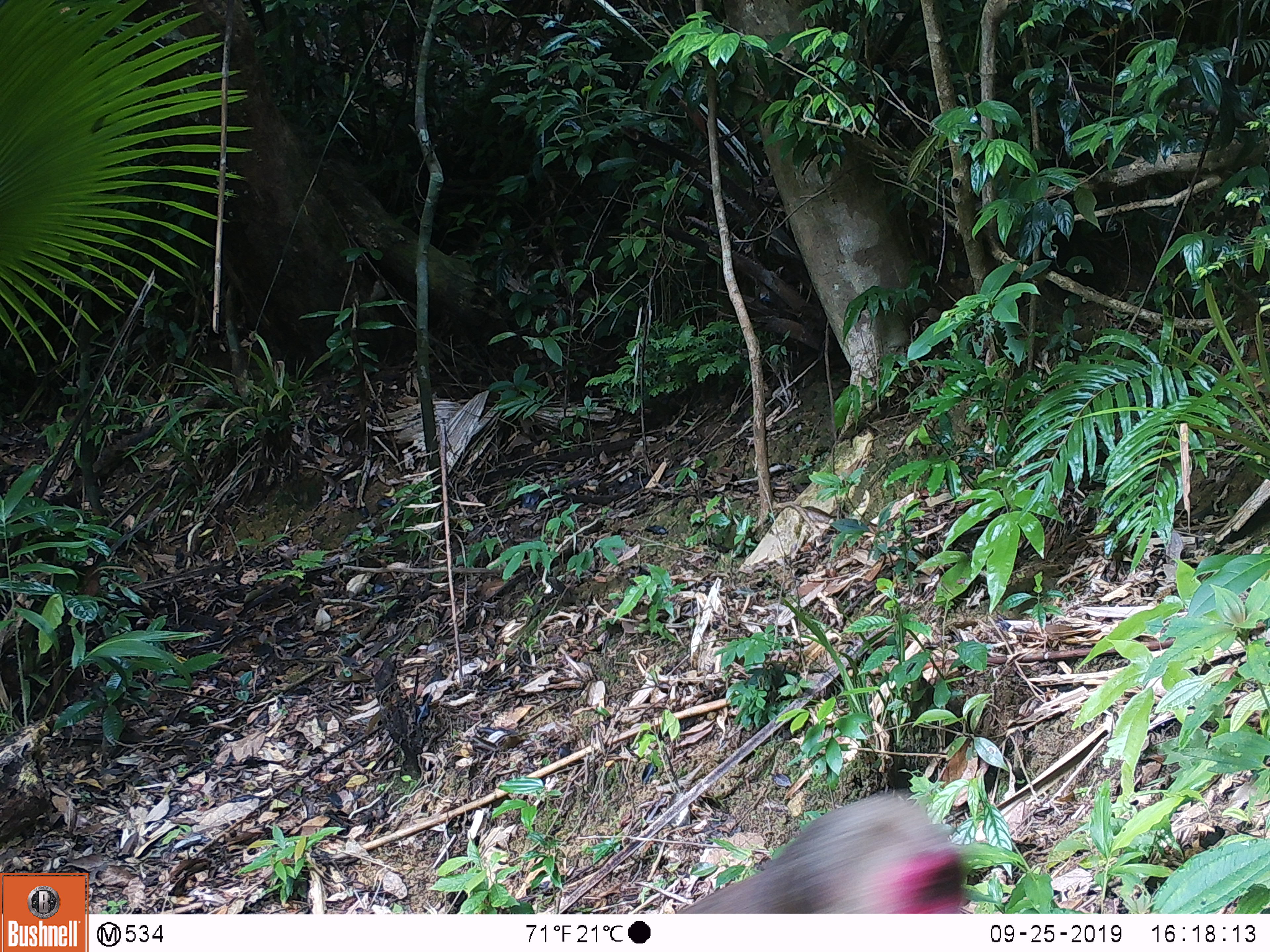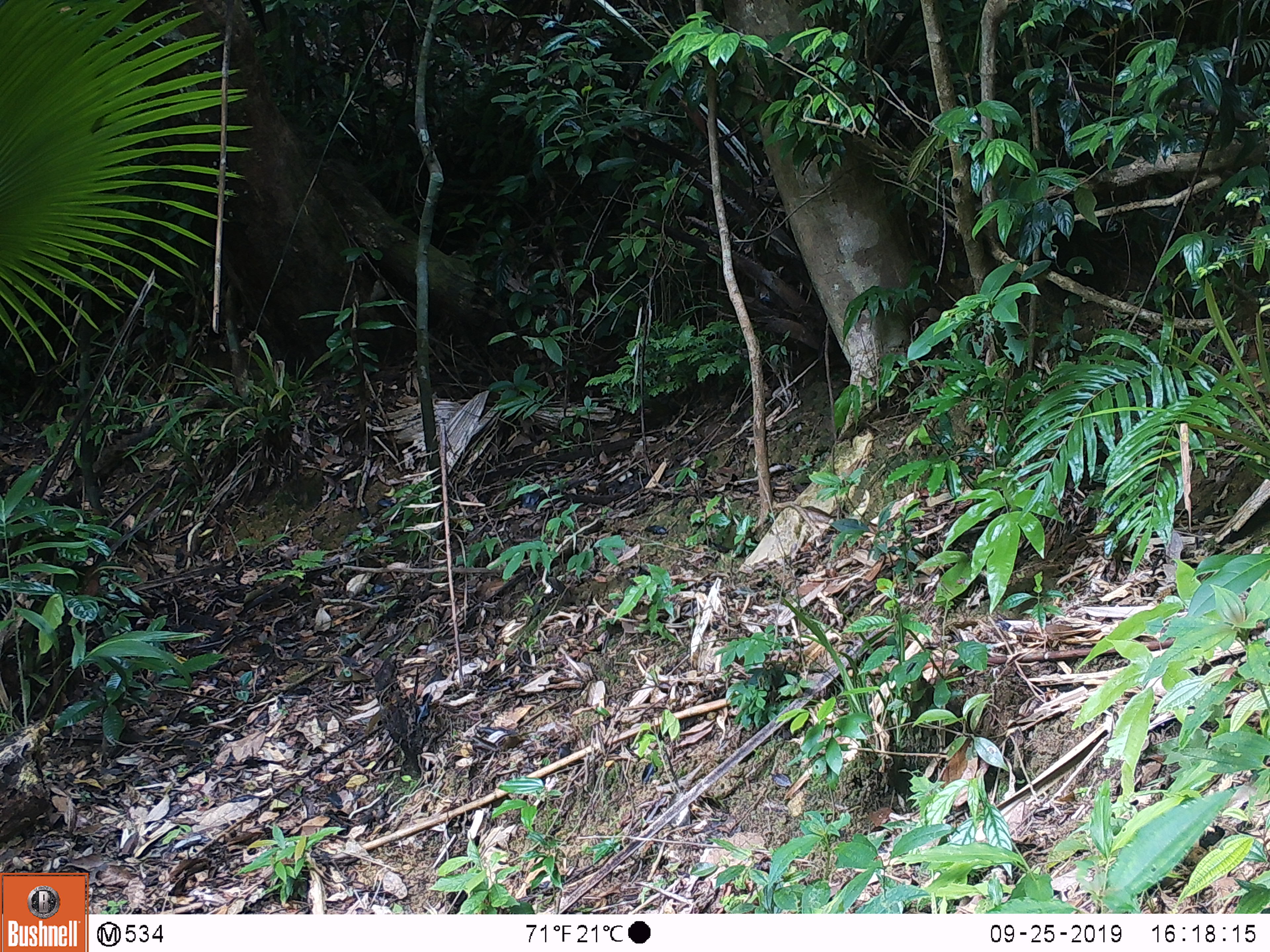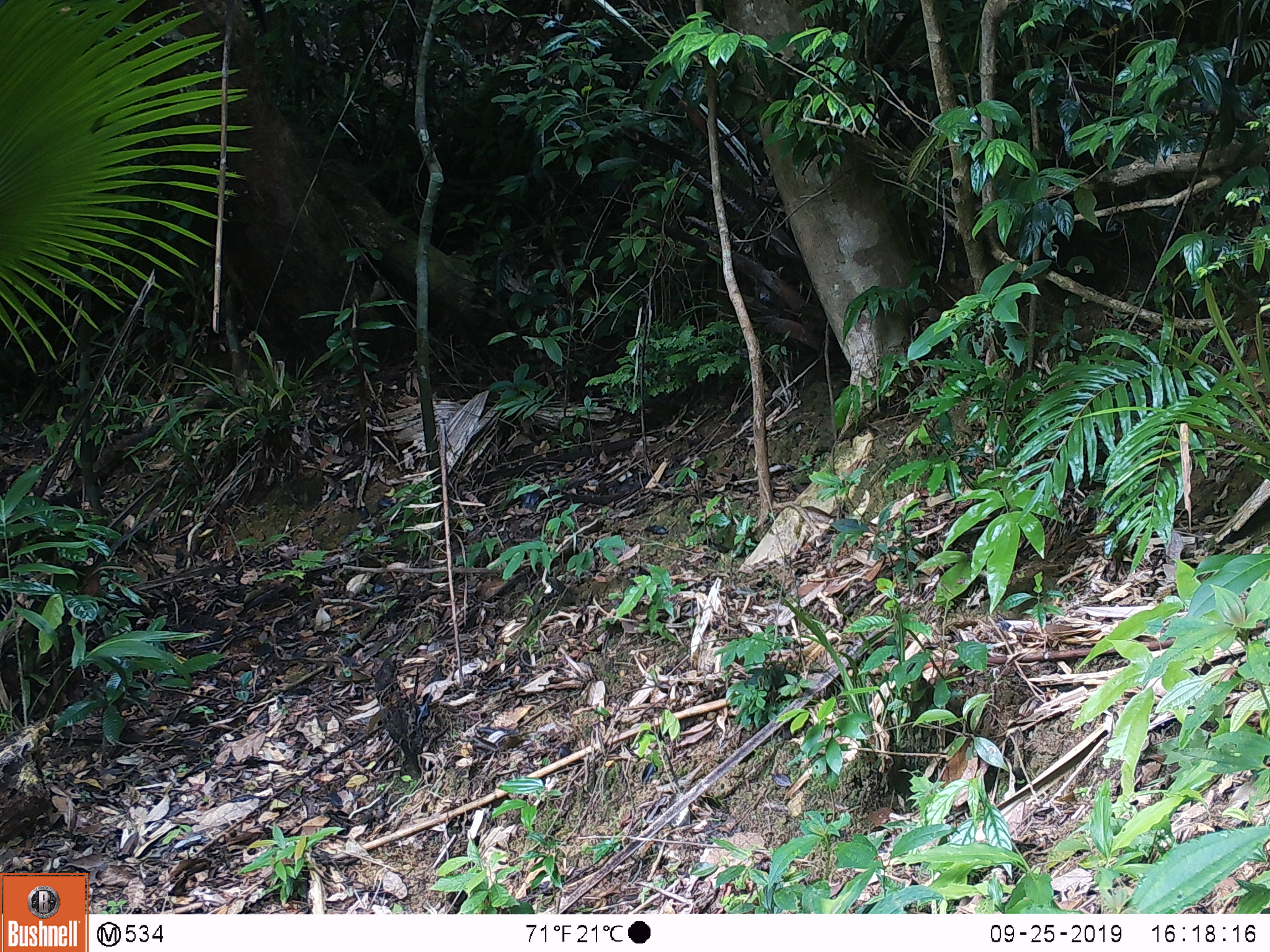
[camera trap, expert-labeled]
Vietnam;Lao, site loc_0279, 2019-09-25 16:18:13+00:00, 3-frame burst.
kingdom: Animalia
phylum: Chordata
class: Mammalia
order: Primates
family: Cercopithecidae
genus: Macaca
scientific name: Macaca arctoides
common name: stump-tailed macaque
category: stump tailed macaque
Stump tailed macaque (stump-tailed macaque) (Macaca arctoides). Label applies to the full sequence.